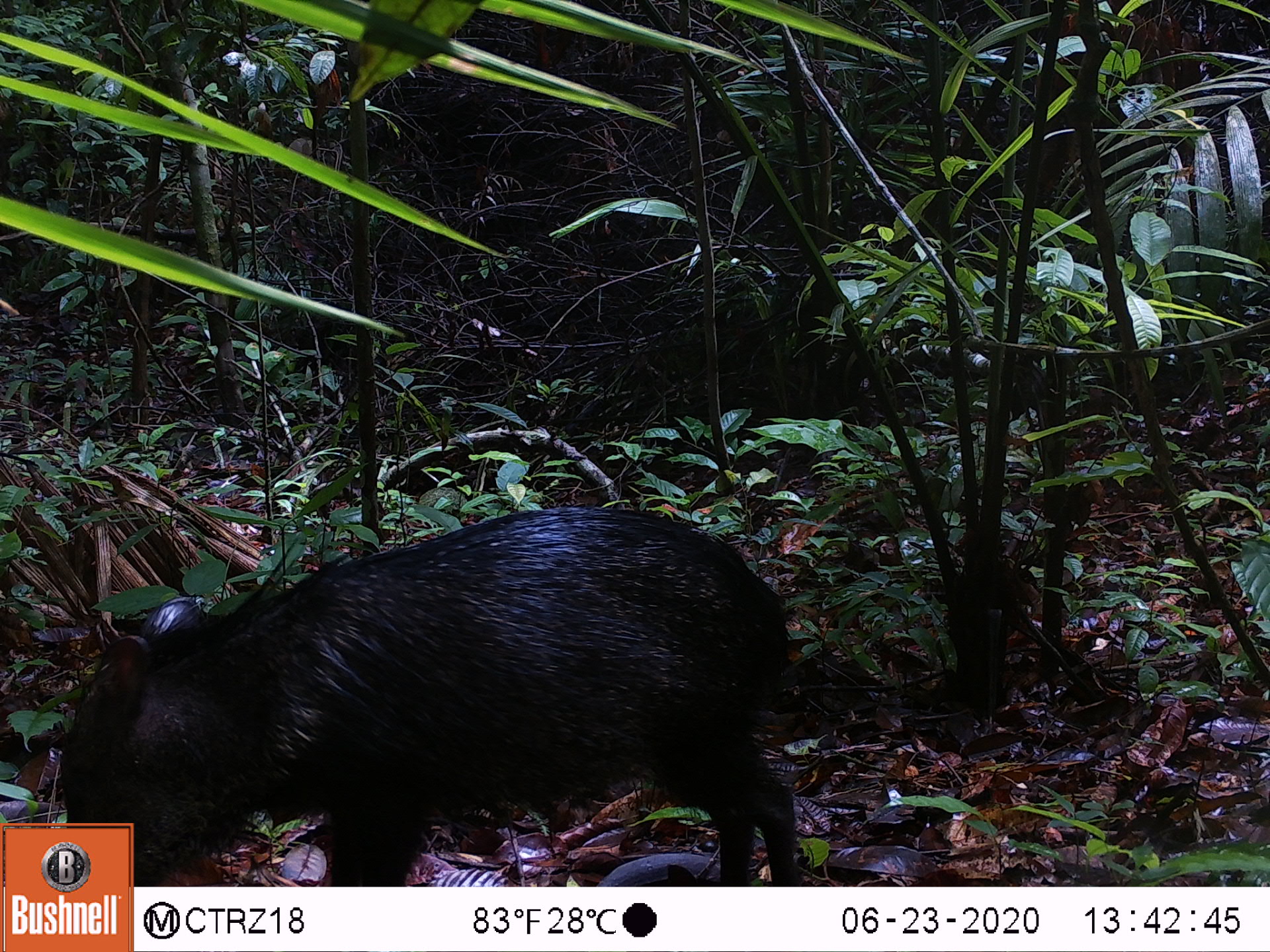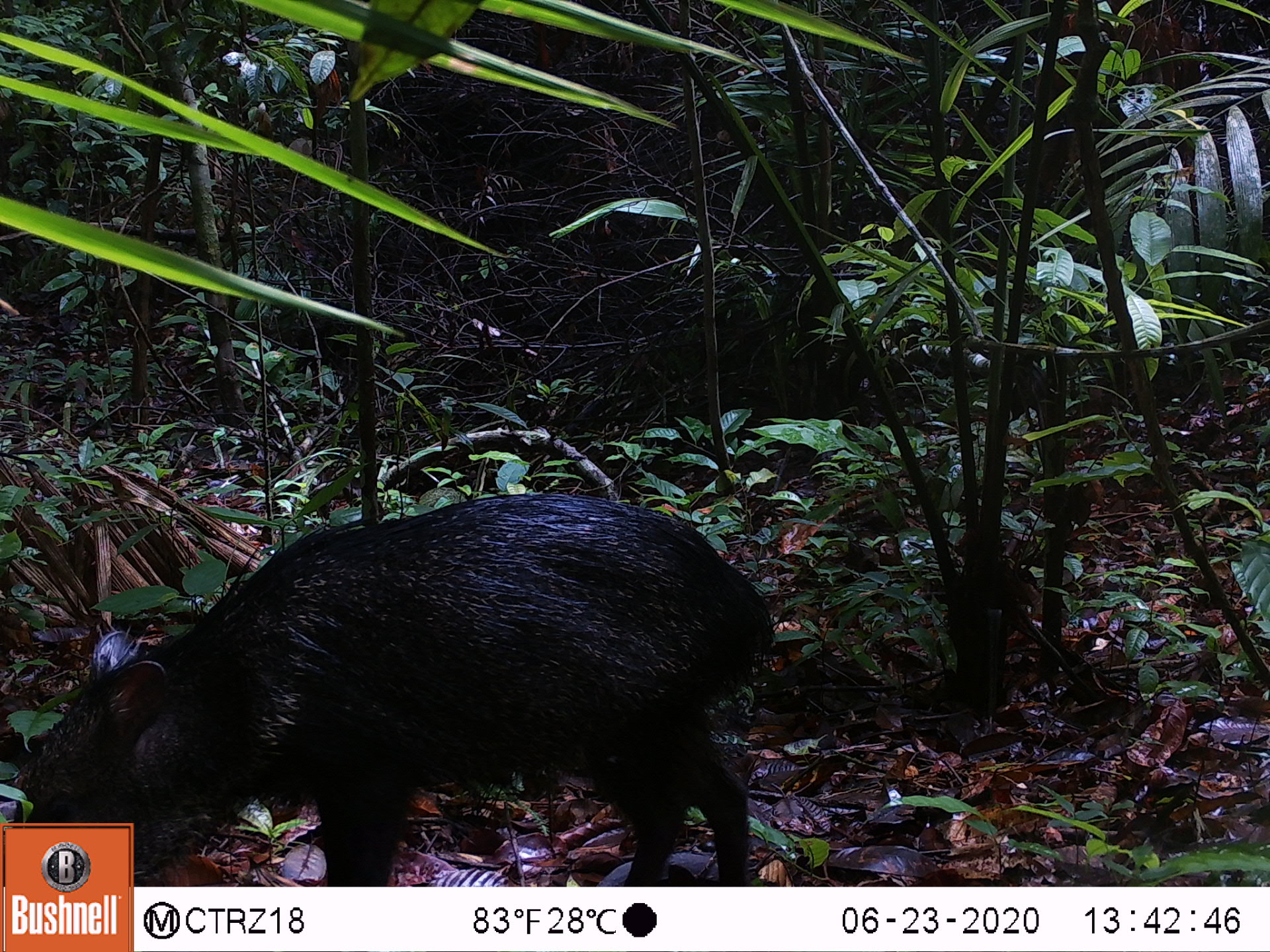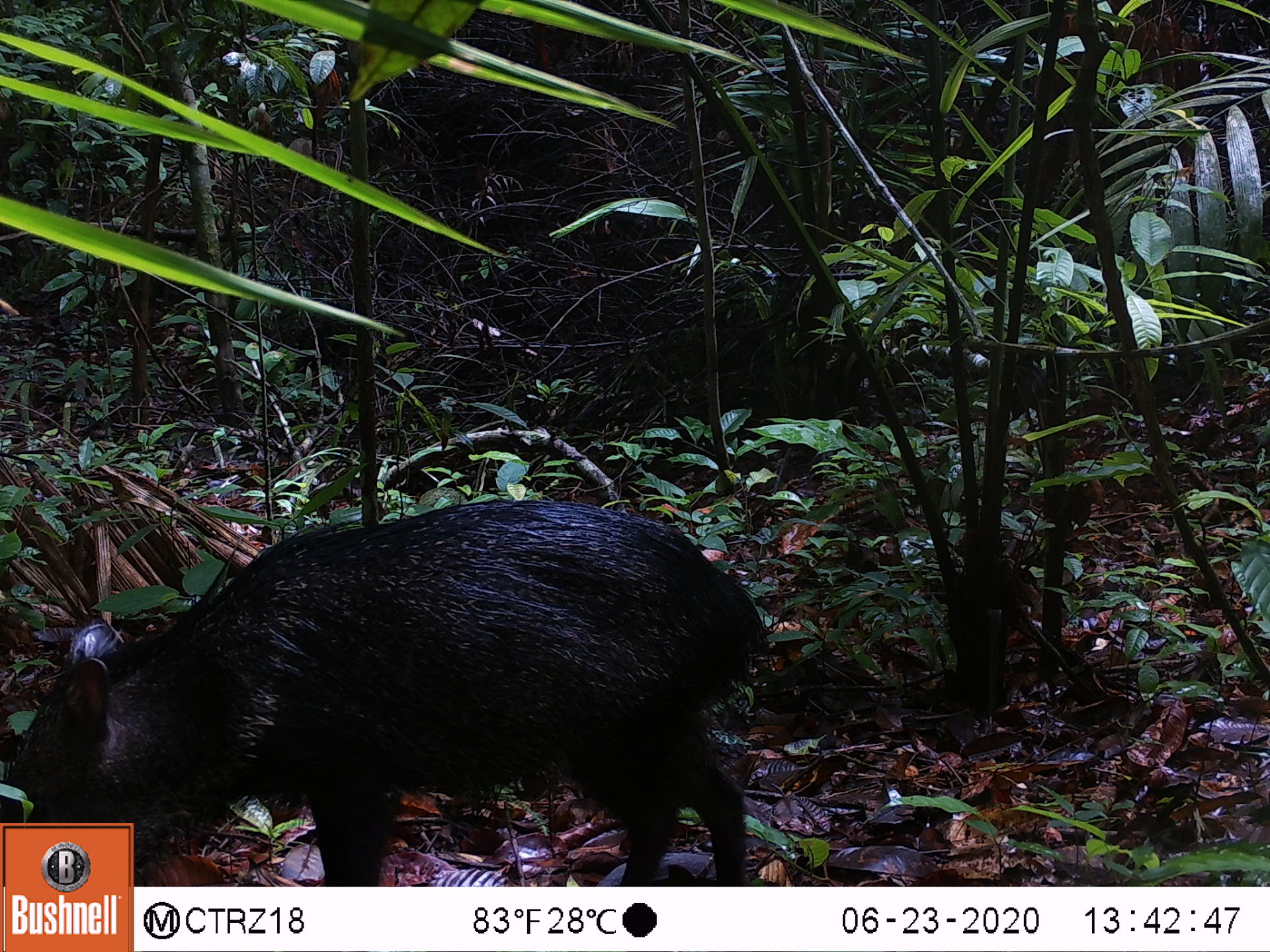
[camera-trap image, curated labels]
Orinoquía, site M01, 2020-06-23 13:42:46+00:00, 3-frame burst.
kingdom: Animalia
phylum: Chordata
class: Mammalia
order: Artiodactyla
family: Tayassuidae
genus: Pecari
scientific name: Pecari tajacu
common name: collared peccary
Collared peccary (Pecari tajacu).